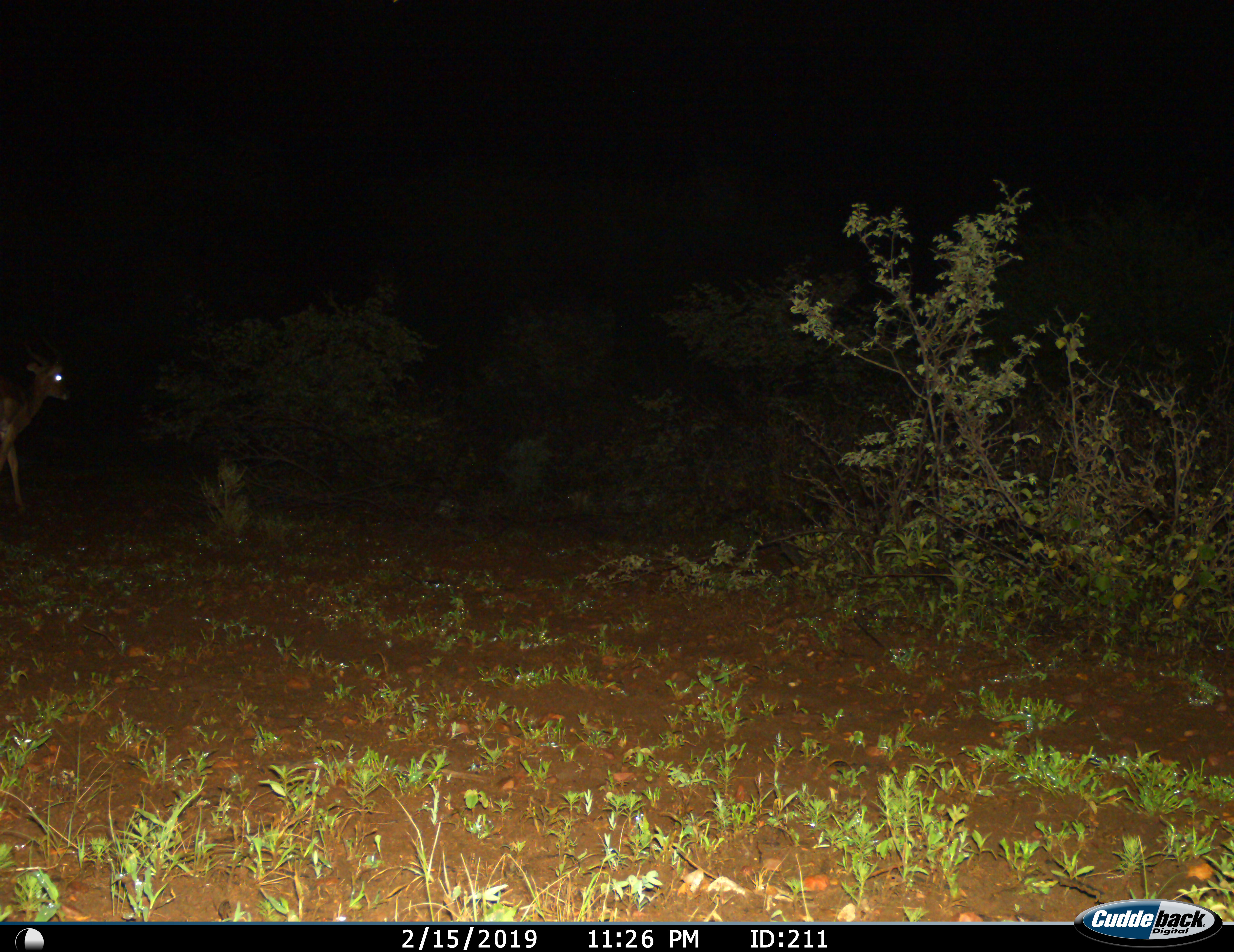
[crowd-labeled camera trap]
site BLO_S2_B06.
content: unidentified animal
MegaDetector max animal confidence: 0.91